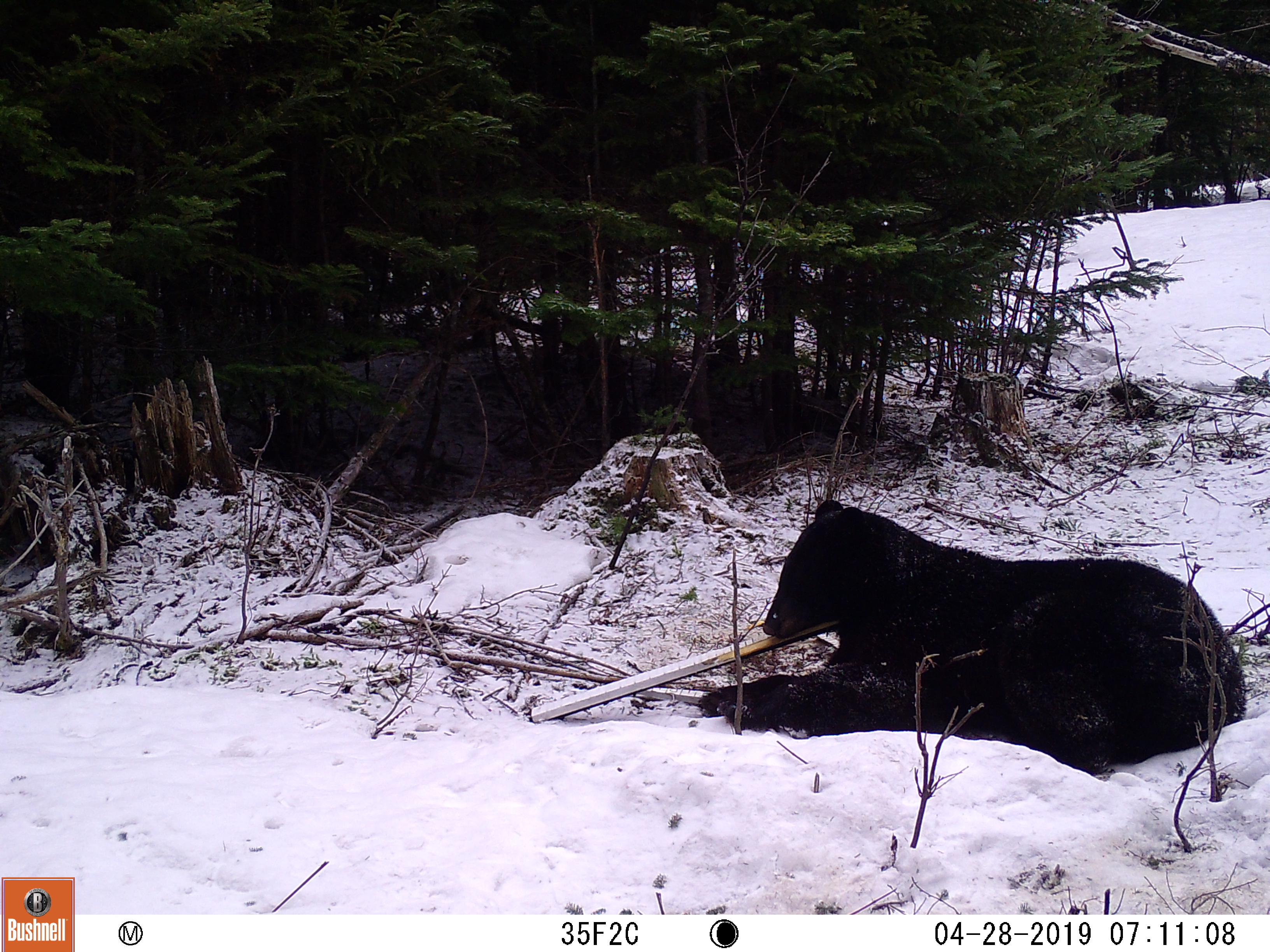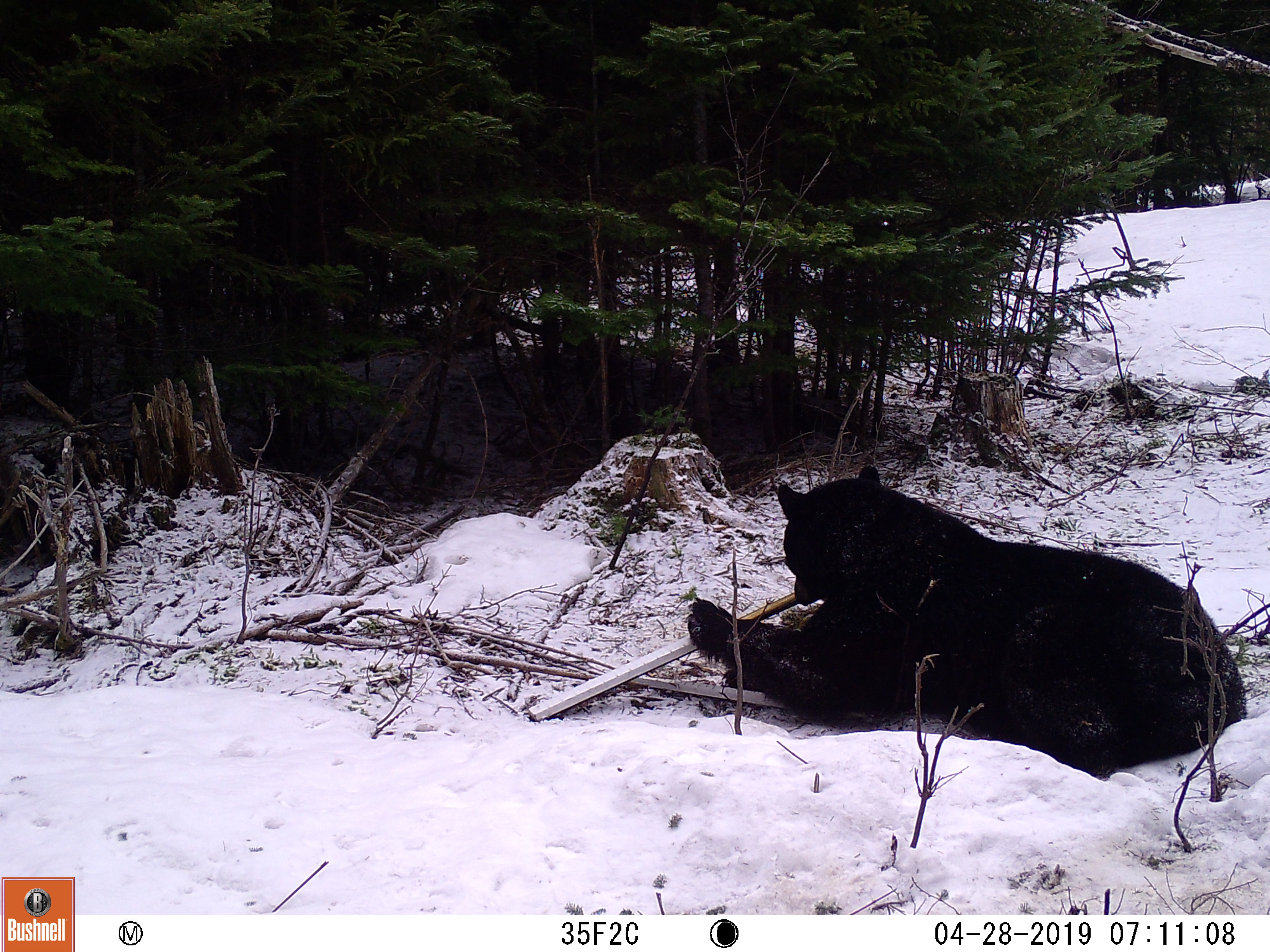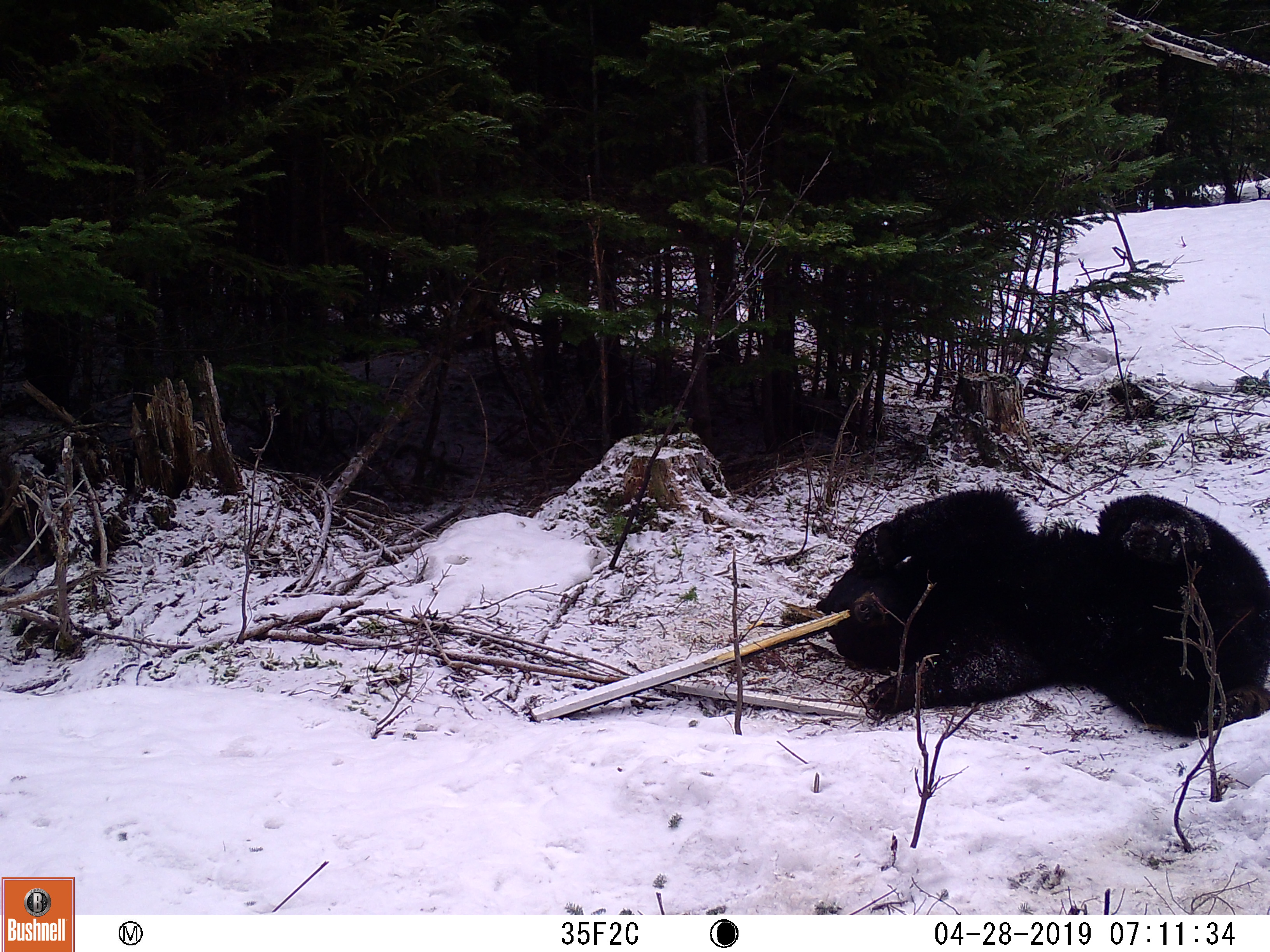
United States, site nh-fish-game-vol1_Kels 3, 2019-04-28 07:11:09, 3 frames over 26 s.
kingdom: Animalia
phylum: Chordata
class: Mammalia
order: Carnivora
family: Ursidae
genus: Ursus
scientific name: Ursus americanus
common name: black bear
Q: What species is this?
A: Black bear (Ursus americanus).